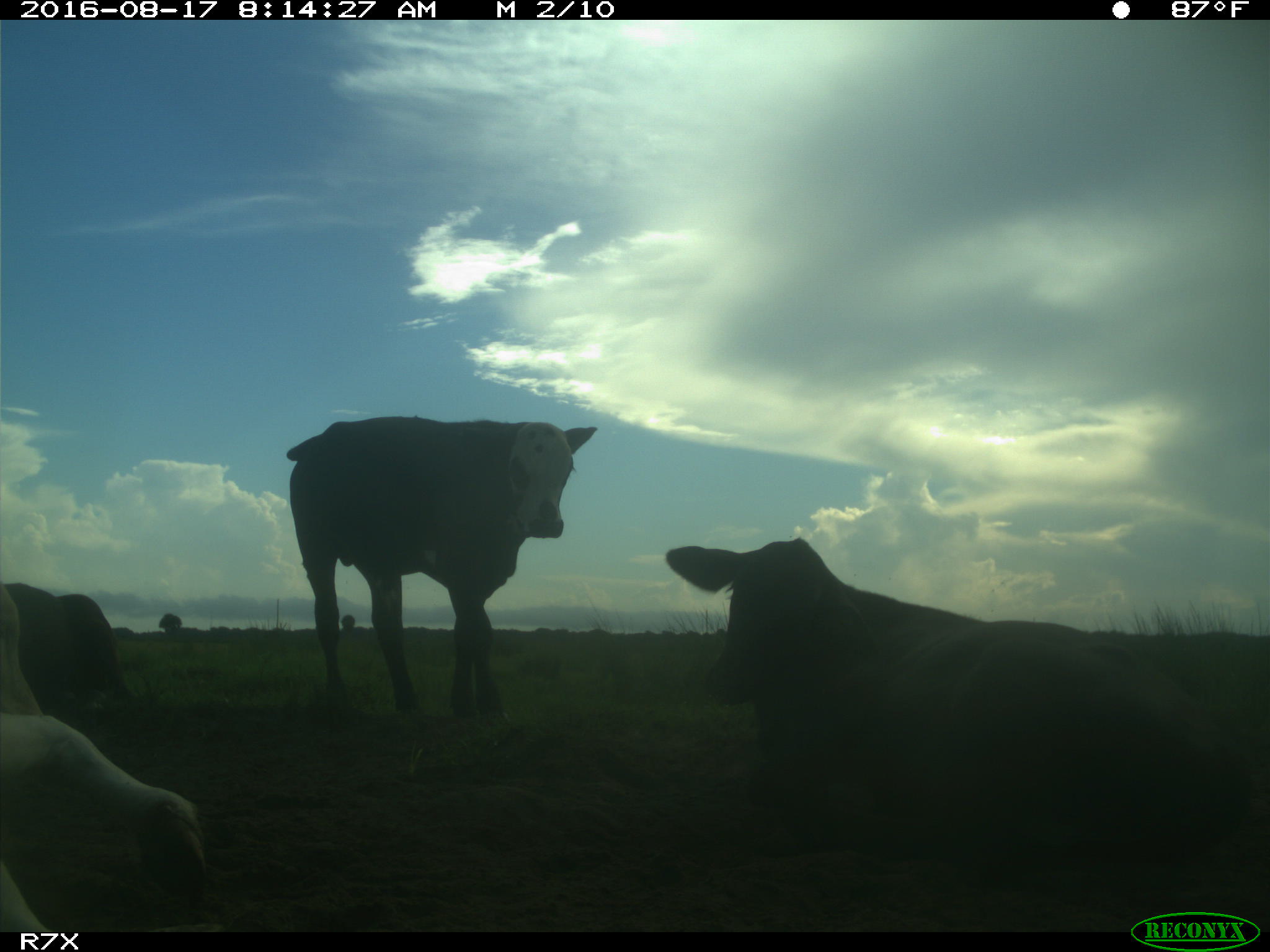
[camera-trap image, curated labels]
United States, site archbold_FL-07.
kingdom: Animalia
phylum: Chordata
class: Mammalia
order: Artiodactyla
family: Bovidae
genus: Bos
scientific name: Bos taurus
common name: domestic cow